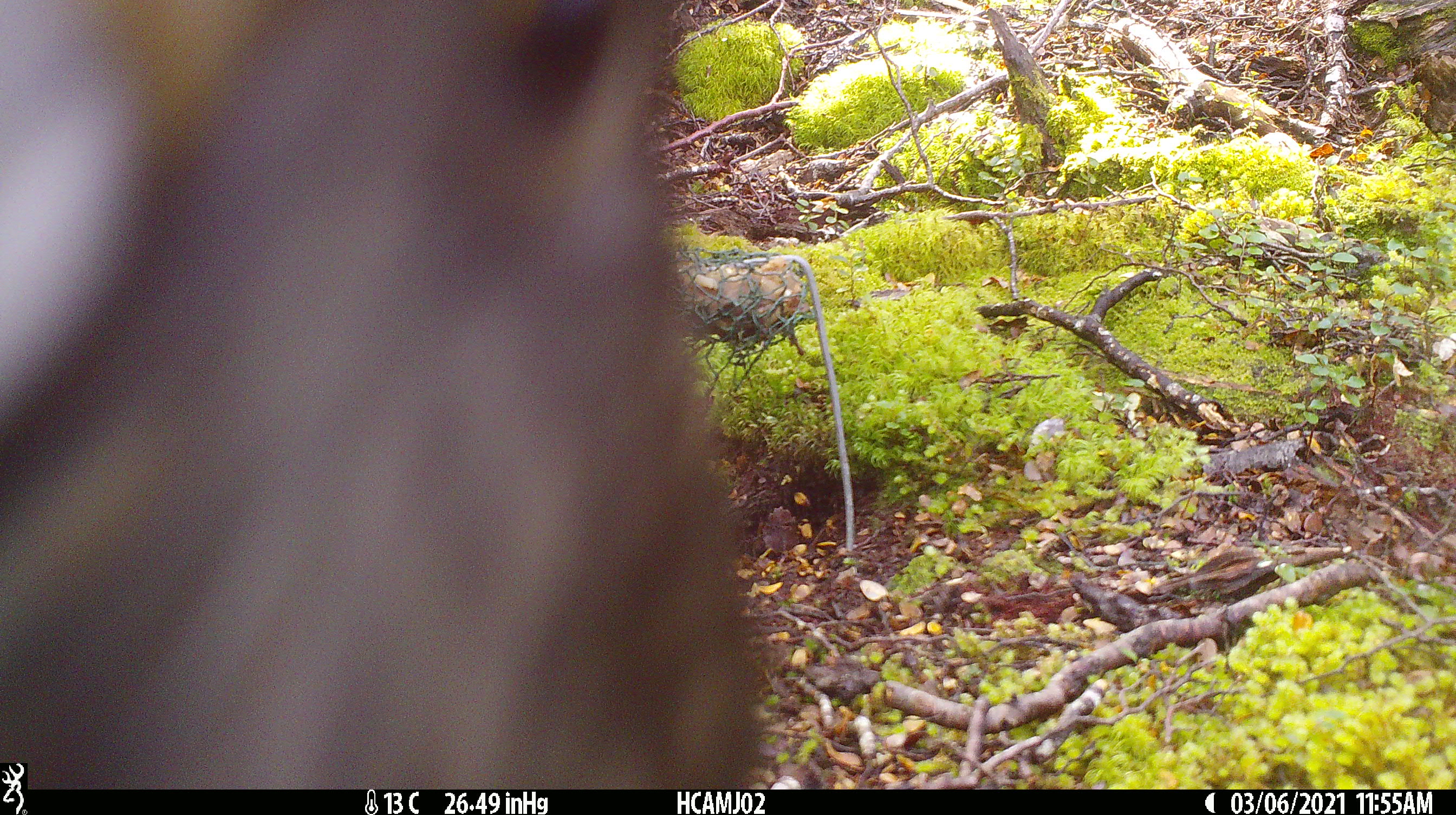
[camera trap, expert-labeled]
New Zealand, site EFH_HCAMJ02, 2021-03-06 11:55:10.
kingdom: Animalia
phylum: Chordata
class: Aves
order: Psittaciformes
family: Strigopidae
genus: Nestor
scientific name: Nestor notabilis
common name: kea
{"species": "kea (Nestor notabilis)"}